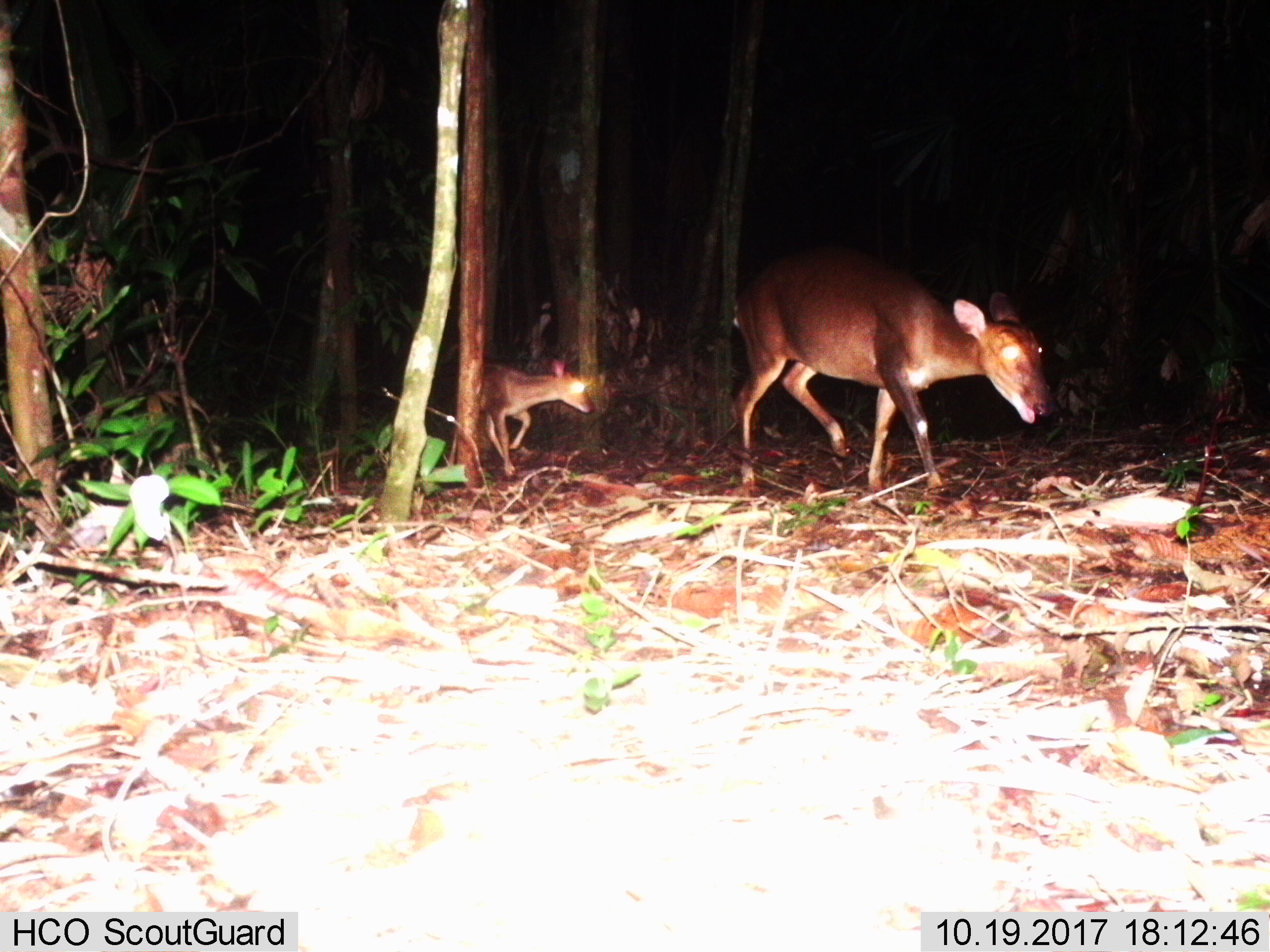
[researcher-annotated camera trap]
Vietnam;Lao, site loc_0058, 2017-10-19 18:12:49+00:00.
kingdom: Animalia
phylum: Chordata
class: Mammalia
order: Artiodactyla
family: Cervidae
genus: Muntiacus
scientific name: Muntiacus vuquangensis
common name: large-antlered muntjac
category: large antlered muntjac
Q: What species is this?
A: Large antlered muntjac (large-antlered muntjac) (Muntiacus vuquangensis).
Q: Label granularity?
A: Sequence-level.